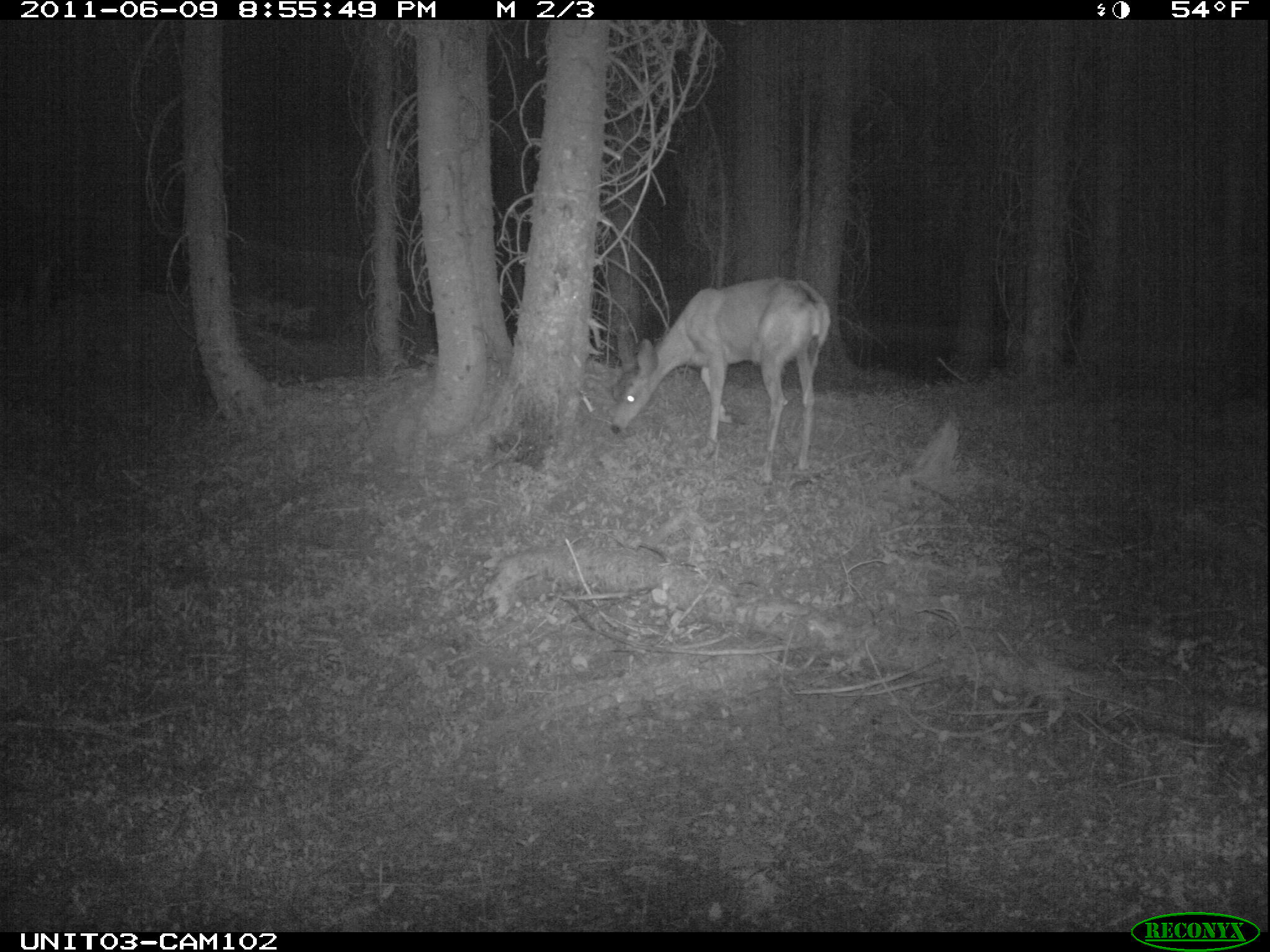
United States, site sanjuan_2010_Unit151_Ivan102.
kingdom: Animalia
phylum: Chordata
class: Mammalia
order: Artiodactyla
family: Cervidae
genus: Odocoileus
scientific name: Odocoileus hemionus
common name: mule deer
Odocoileus hemionus (mule deer).